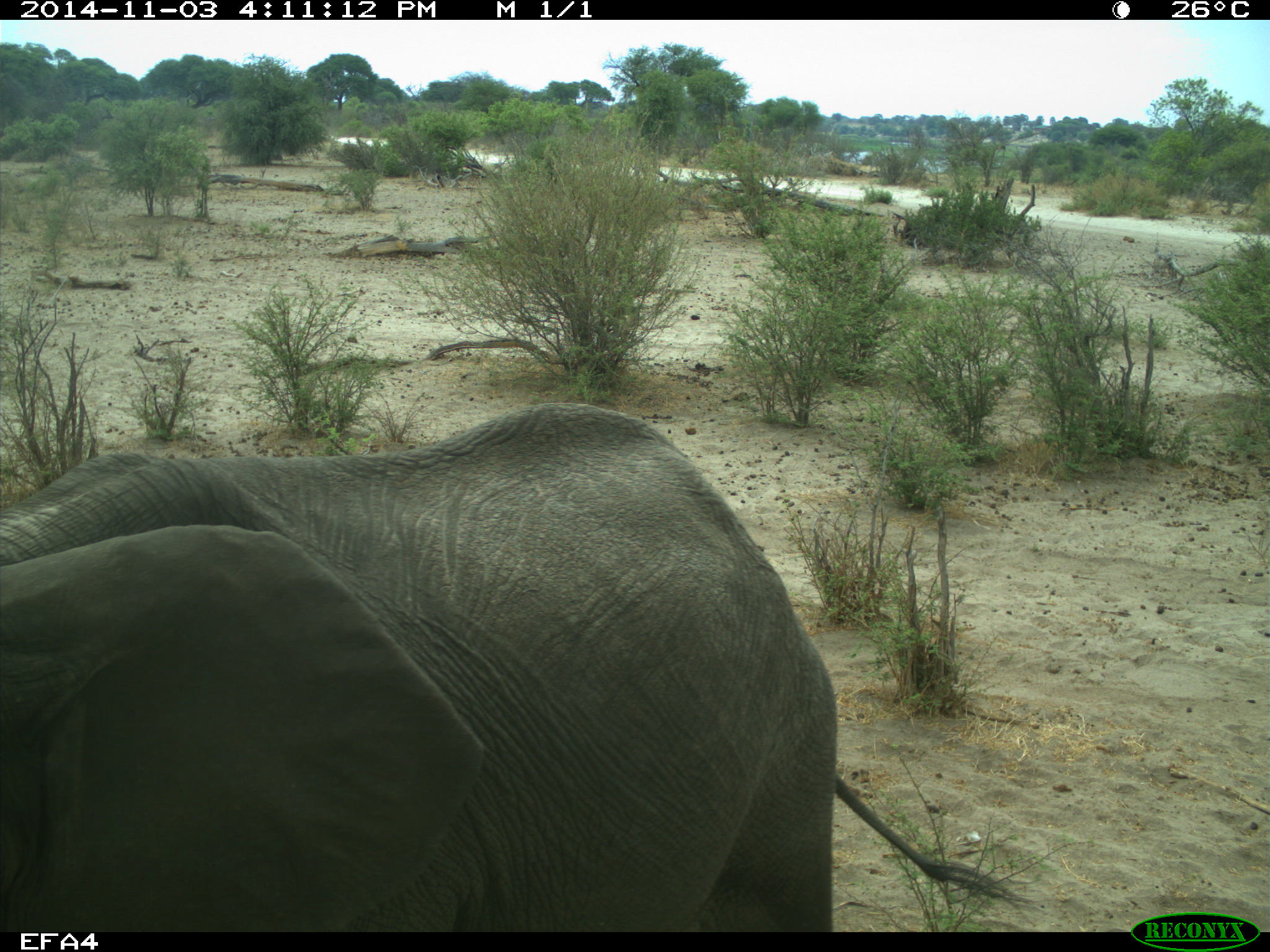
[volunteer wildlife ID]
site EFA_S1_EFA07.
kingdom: Animalia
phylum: Chordata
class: Mammalia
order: Proboscidea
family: Elephantidae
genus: Loxodonta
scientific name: Loxodonta africana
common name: african bush elephant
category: elephant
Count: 1.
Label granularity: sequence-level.